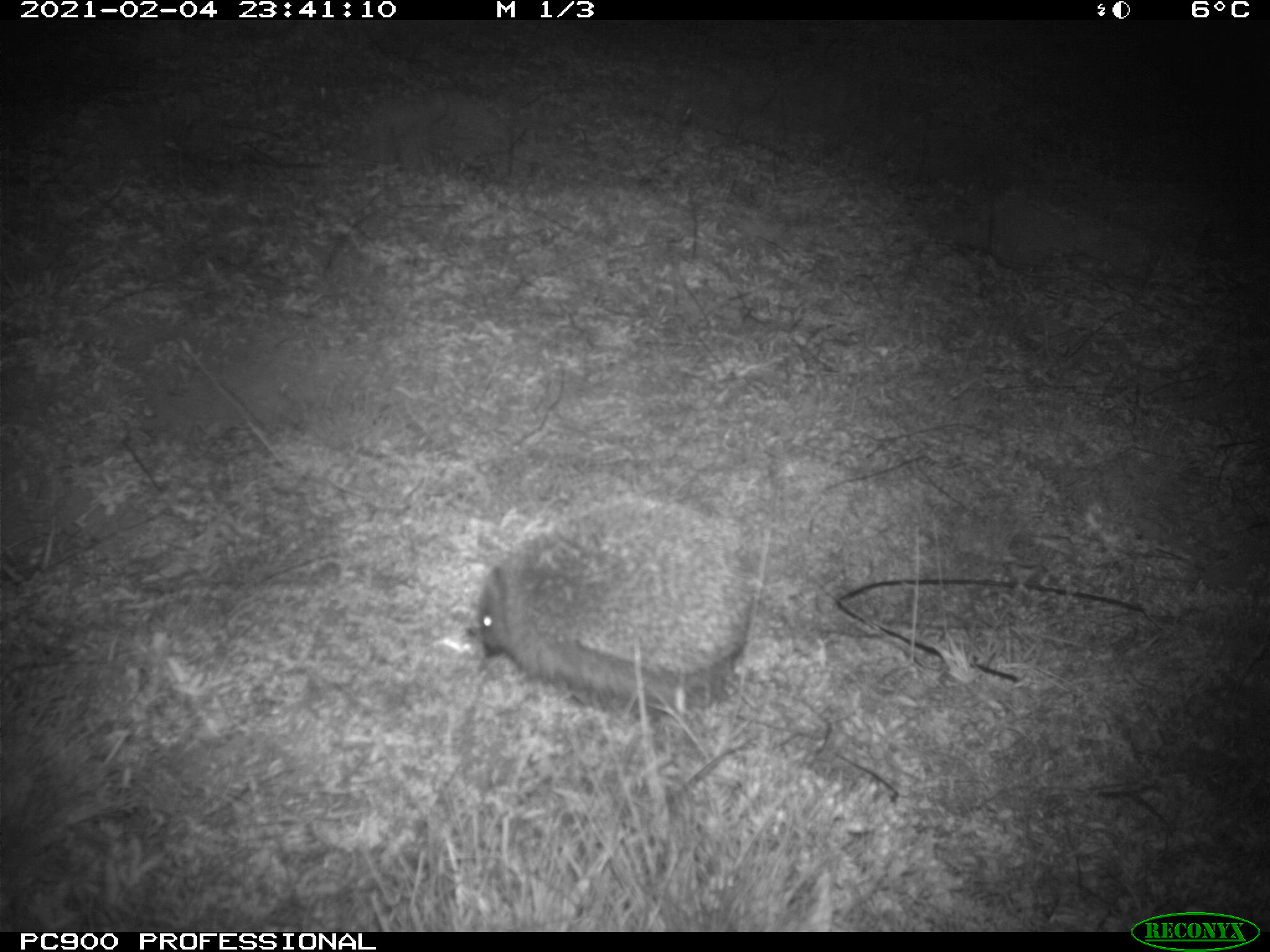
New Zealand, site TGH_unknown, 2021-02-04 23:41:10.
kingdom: Animalia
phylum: Chordata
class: Mammalia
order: Eulipotyphla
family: Erinaceidae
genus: Erinaceus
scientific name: Erinaceus europaeus europaeus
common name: european hedgehog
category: hedgehog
Hedgehog (european hedgehog) (Erinaceus europaeus europaeus).